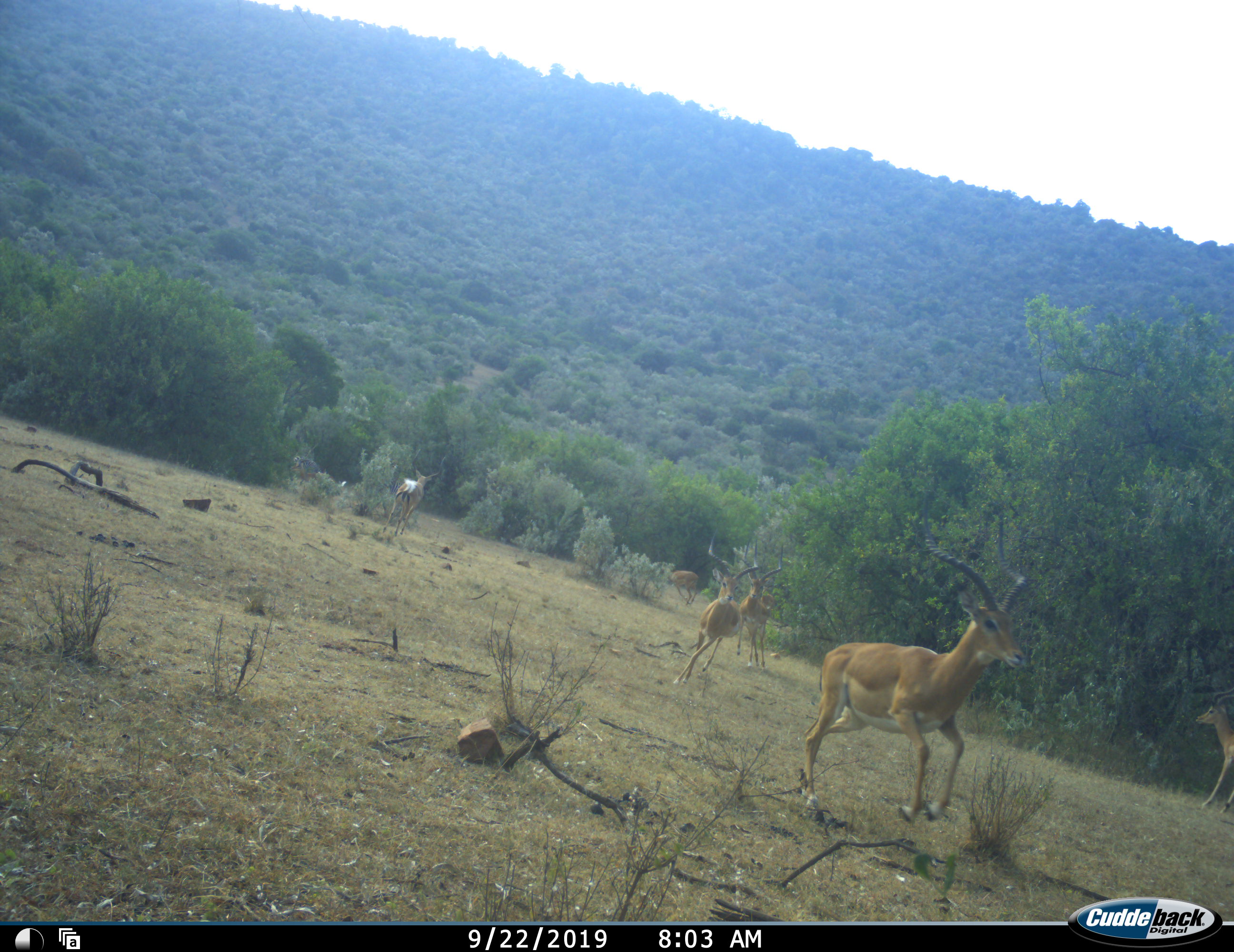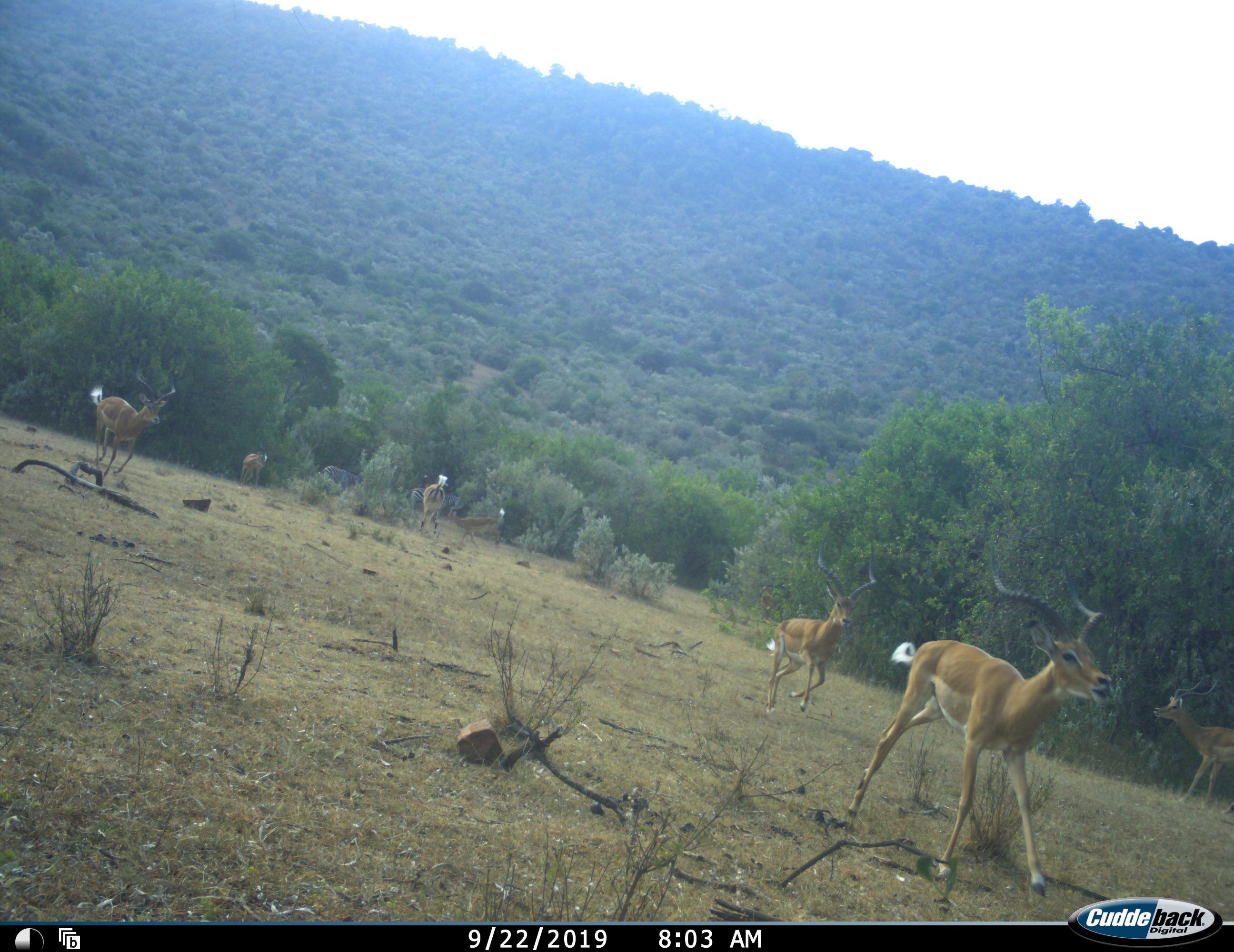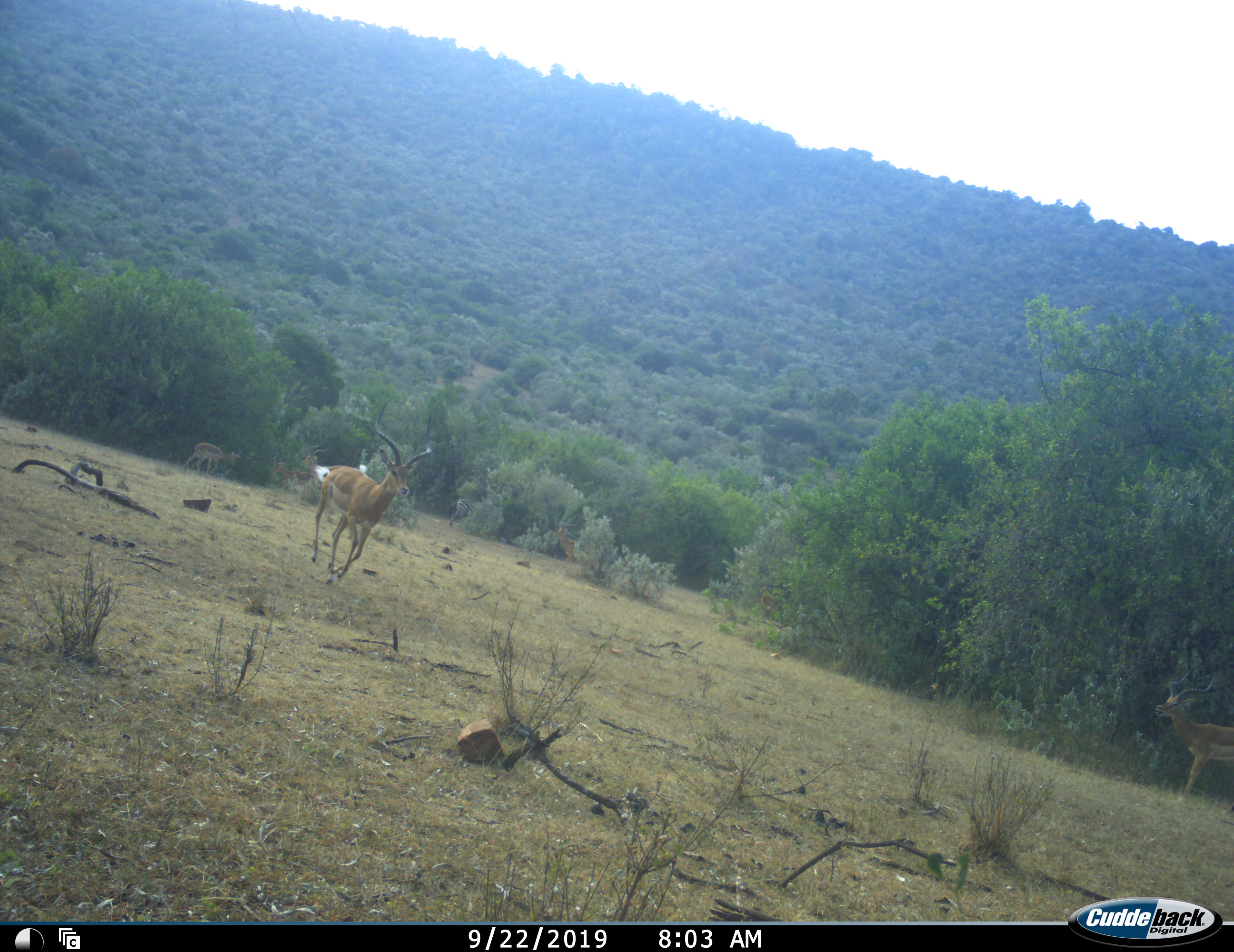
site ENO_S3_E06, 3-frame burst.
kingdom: Animalia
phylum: Chordata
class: Mammalia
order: Artiodactyla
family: Bovidae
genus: Aepyceros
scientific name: Aepyceros melampus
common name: impala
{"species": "impala (Aepyceros melampus)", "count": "8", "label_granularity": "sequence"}